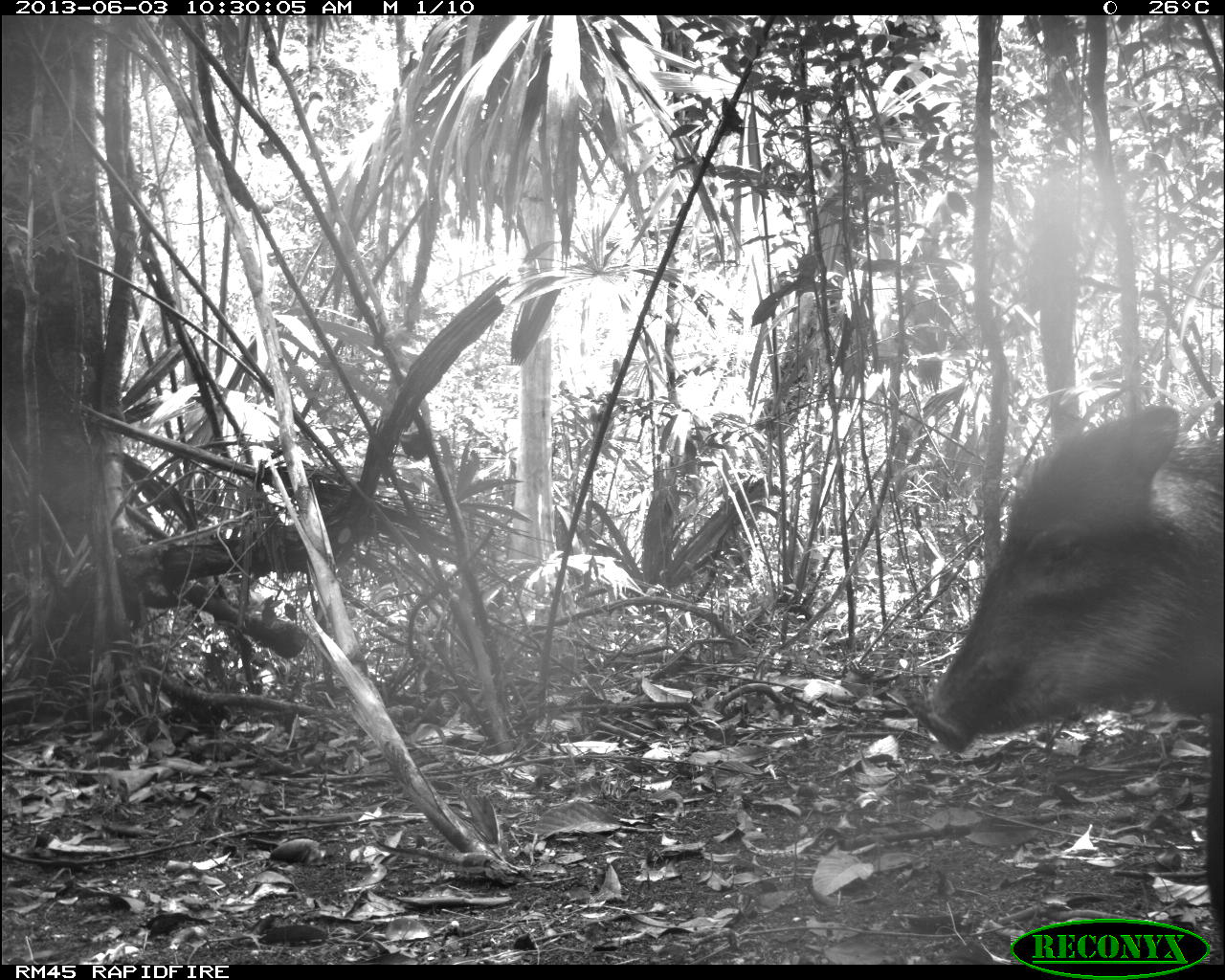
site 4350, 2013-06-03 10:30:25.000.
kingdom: Animalia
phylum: Chordata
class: Mammalia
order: Artiodactyla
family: Tayassuidae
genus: Tayassu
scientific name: Tayassu pecari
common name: white-lipped peccary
Tayassu pecari (white-lipped peccary), count 6.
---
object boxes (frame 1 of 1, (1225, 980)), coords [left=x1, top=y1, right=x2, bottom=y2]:
tayassu pecari: [left=920, top=394, right=1225, bottom=964]